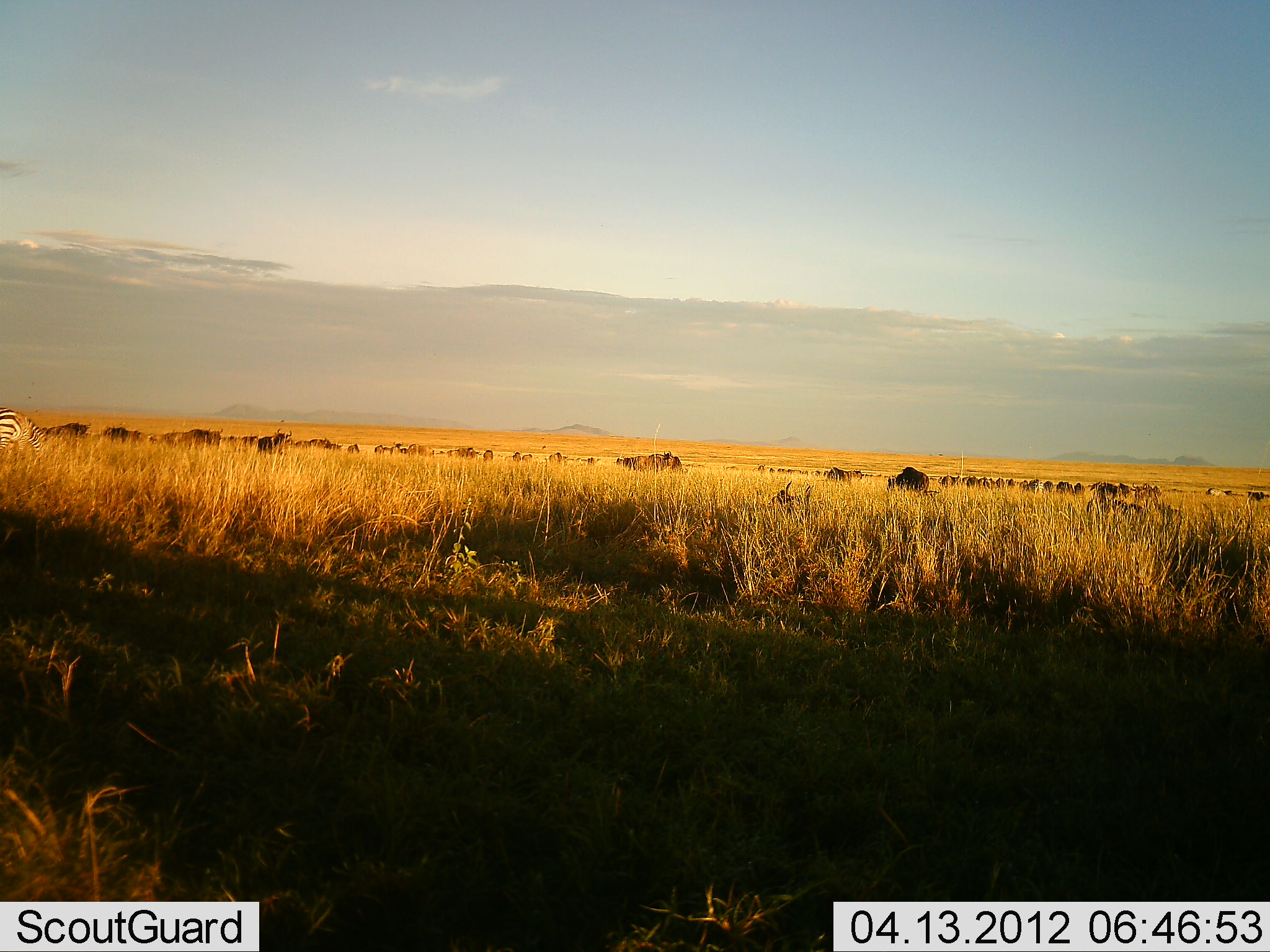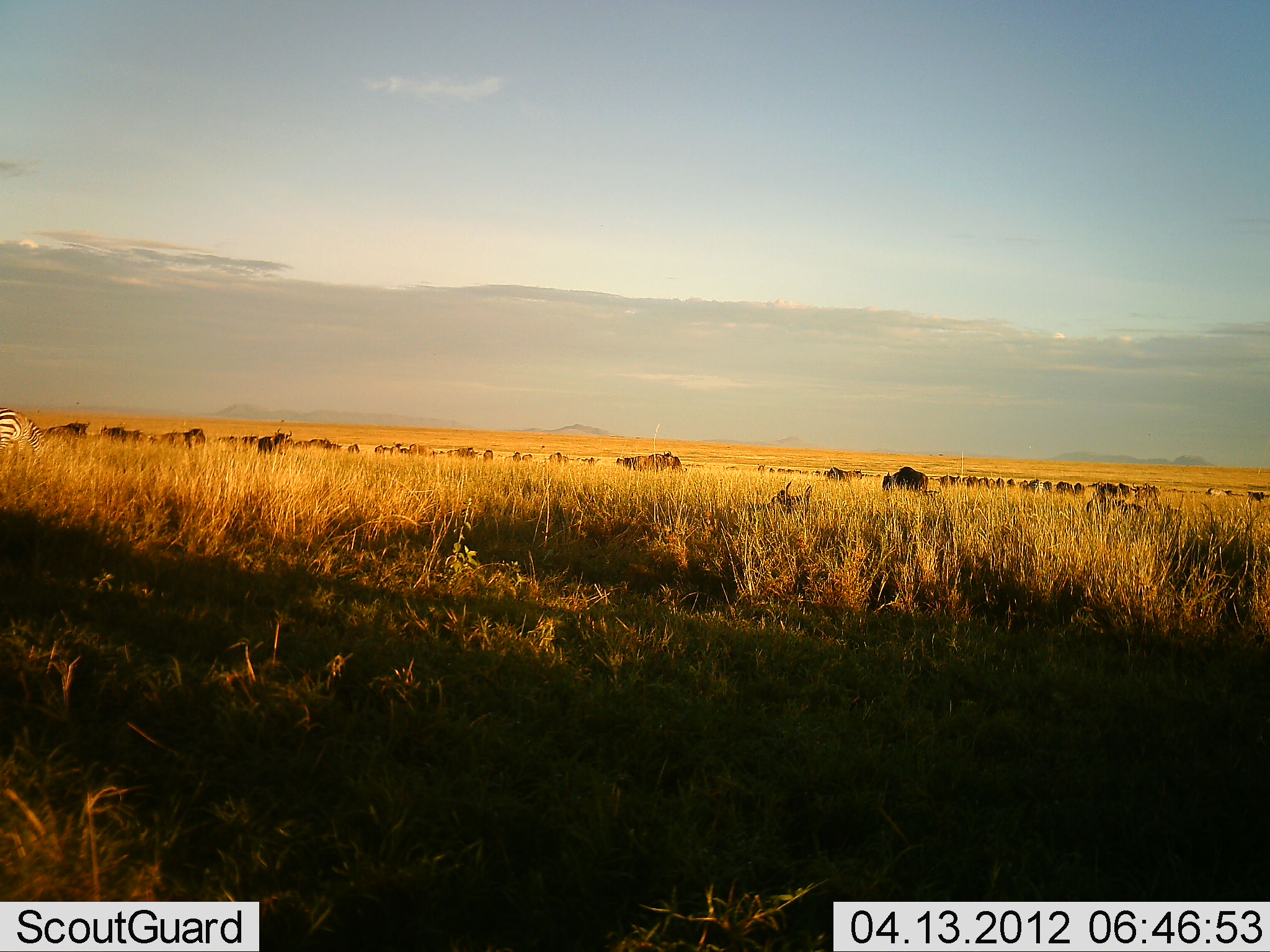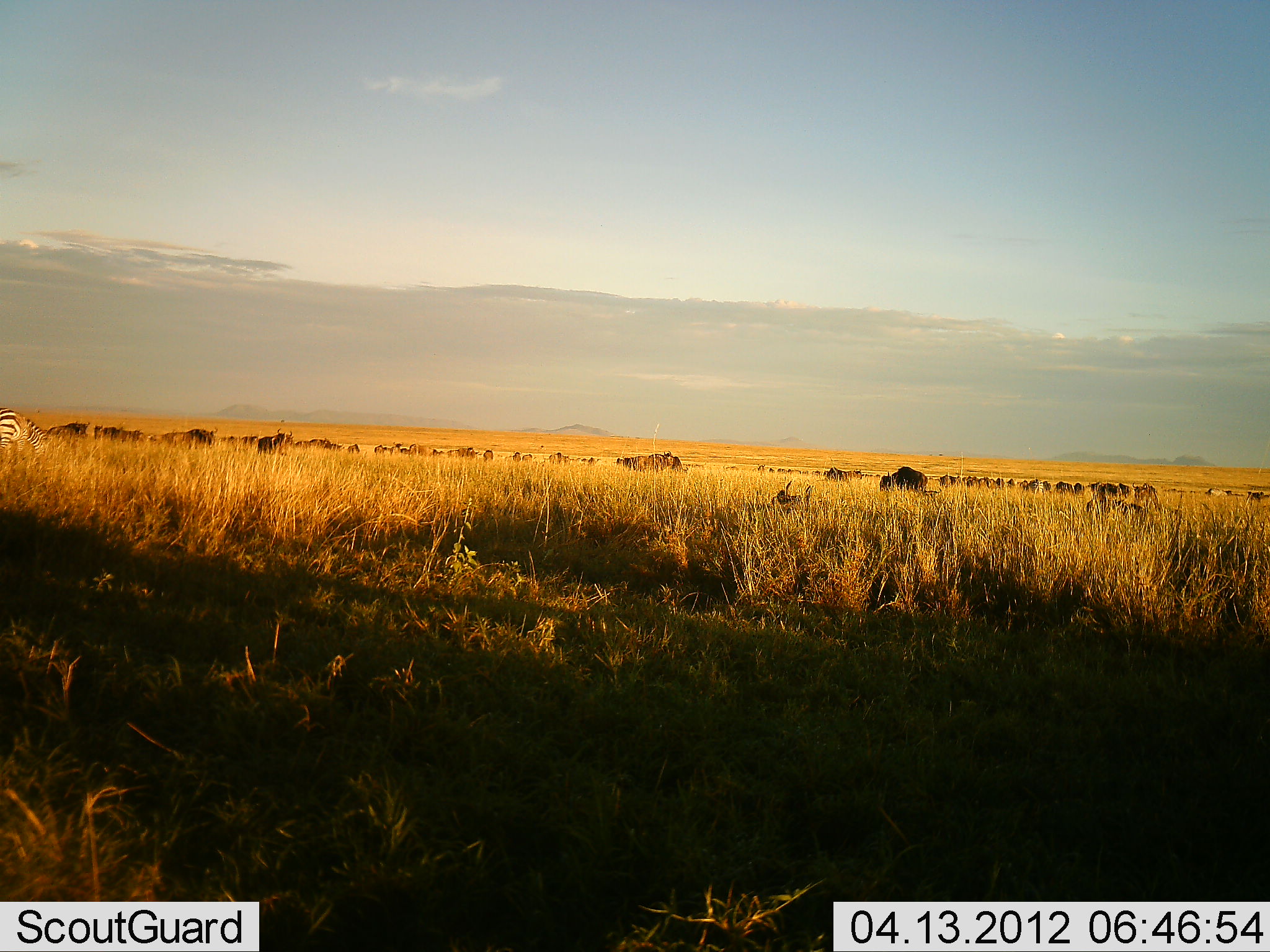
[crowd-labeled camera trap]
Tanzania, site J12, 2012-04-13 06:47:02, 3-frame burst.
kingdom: Animalia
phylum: Chordata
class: Mammalia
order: Artiodactyla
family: Bovidae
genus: Connochaetes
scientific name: Connochaetes taurinus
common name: blue wildebeest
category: wildebeest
Wildebeest (blue wildebeest) (Connochaetes taurinus), count 11-50. Behavior (volunteer vote fractions): standing 69%, resting 4%, moving 27%, interacting 0%. Young present (vote fraction): 0%. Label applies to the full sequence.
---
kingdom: Animalia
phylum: Chordata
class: Mammalia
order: Perissodactyla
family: Equidae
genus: Equus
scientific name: Equus quagga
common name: plains zebra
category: zebra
Zebra (plains zebra) (Equus quagga), count 1. Behavior (volunteer vote fractions): standing 73%, resting 0%, moving 0%, interacting 0%. Young present (vote fraction): 0%. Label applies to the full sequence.